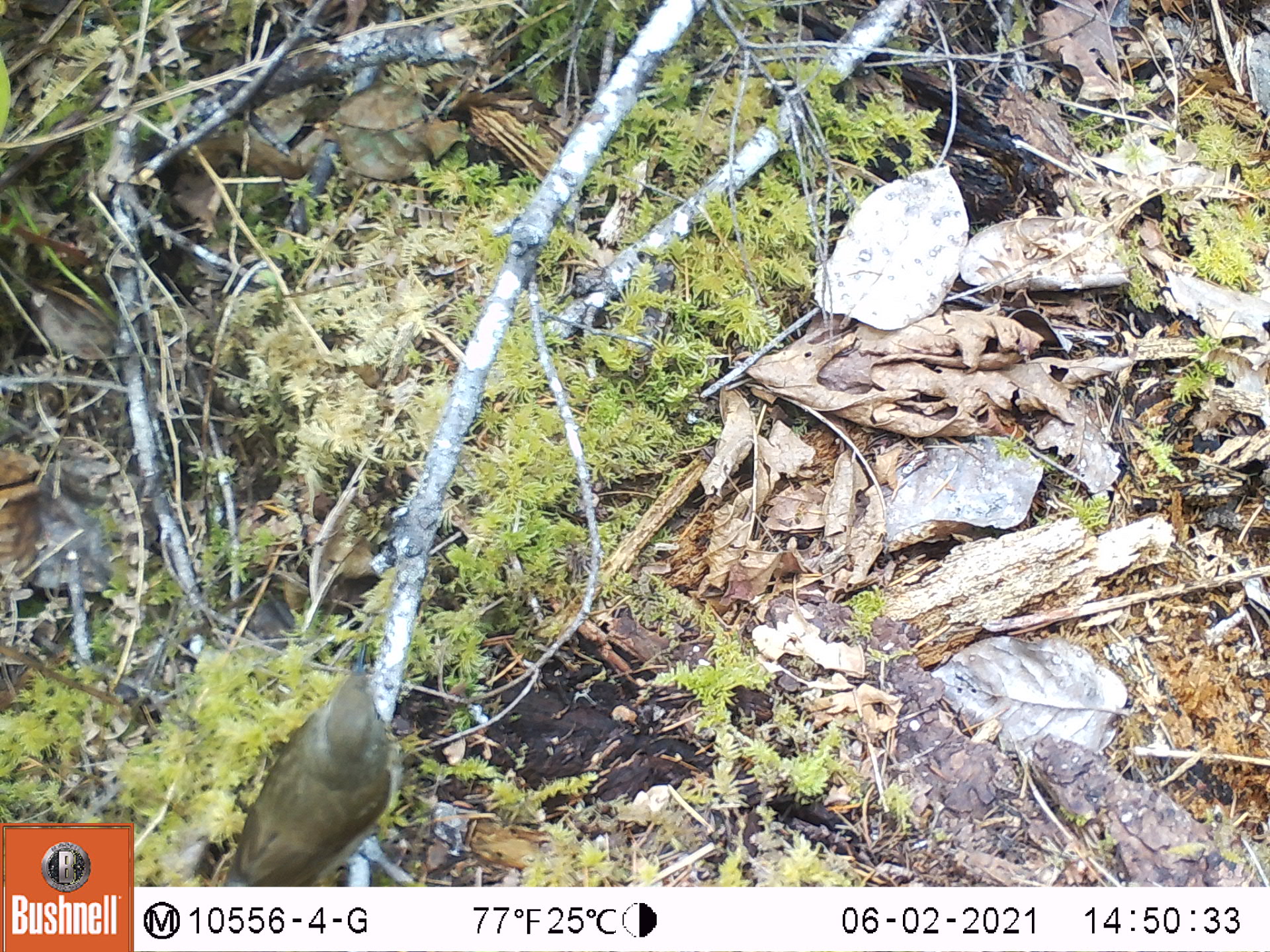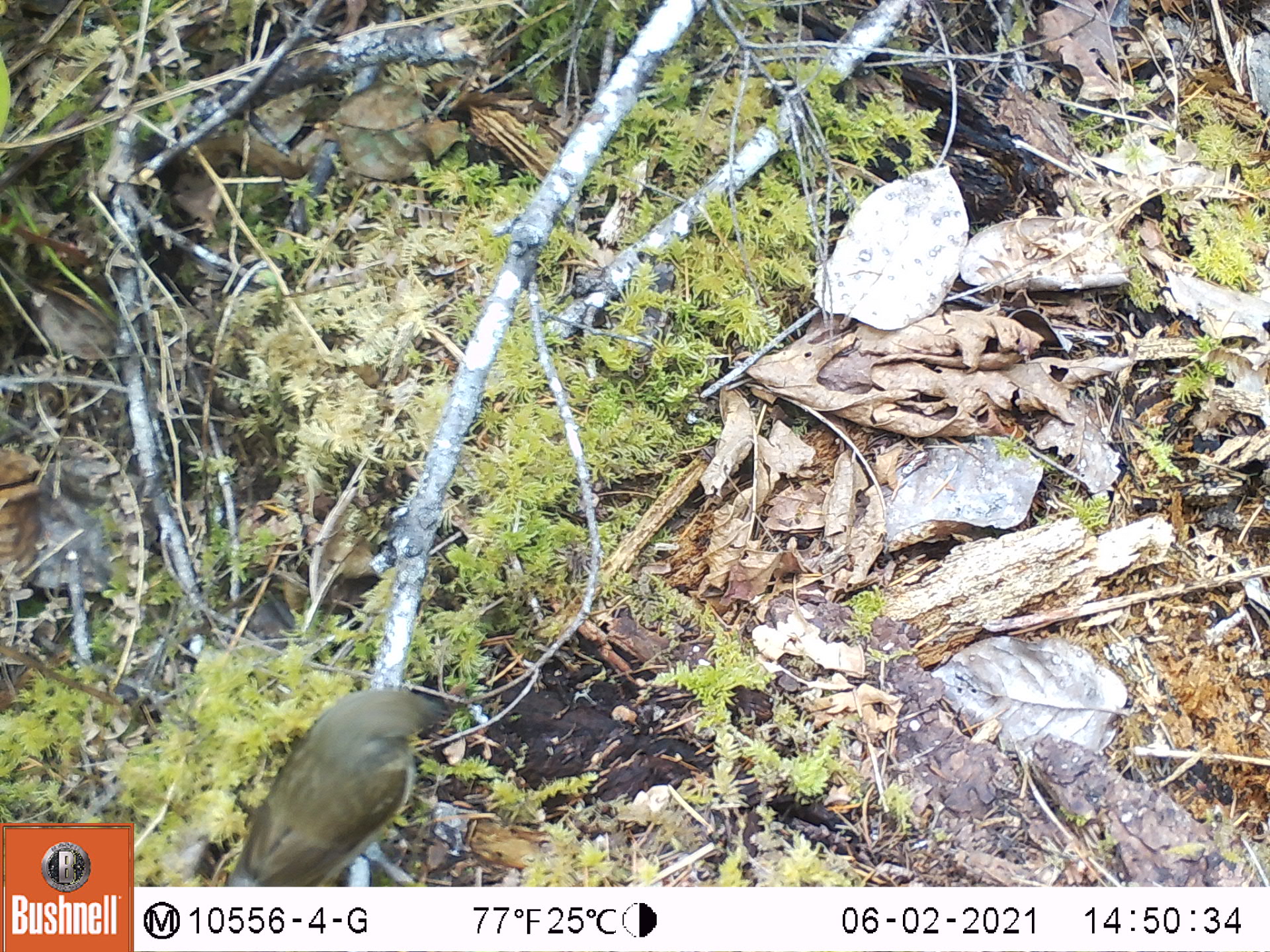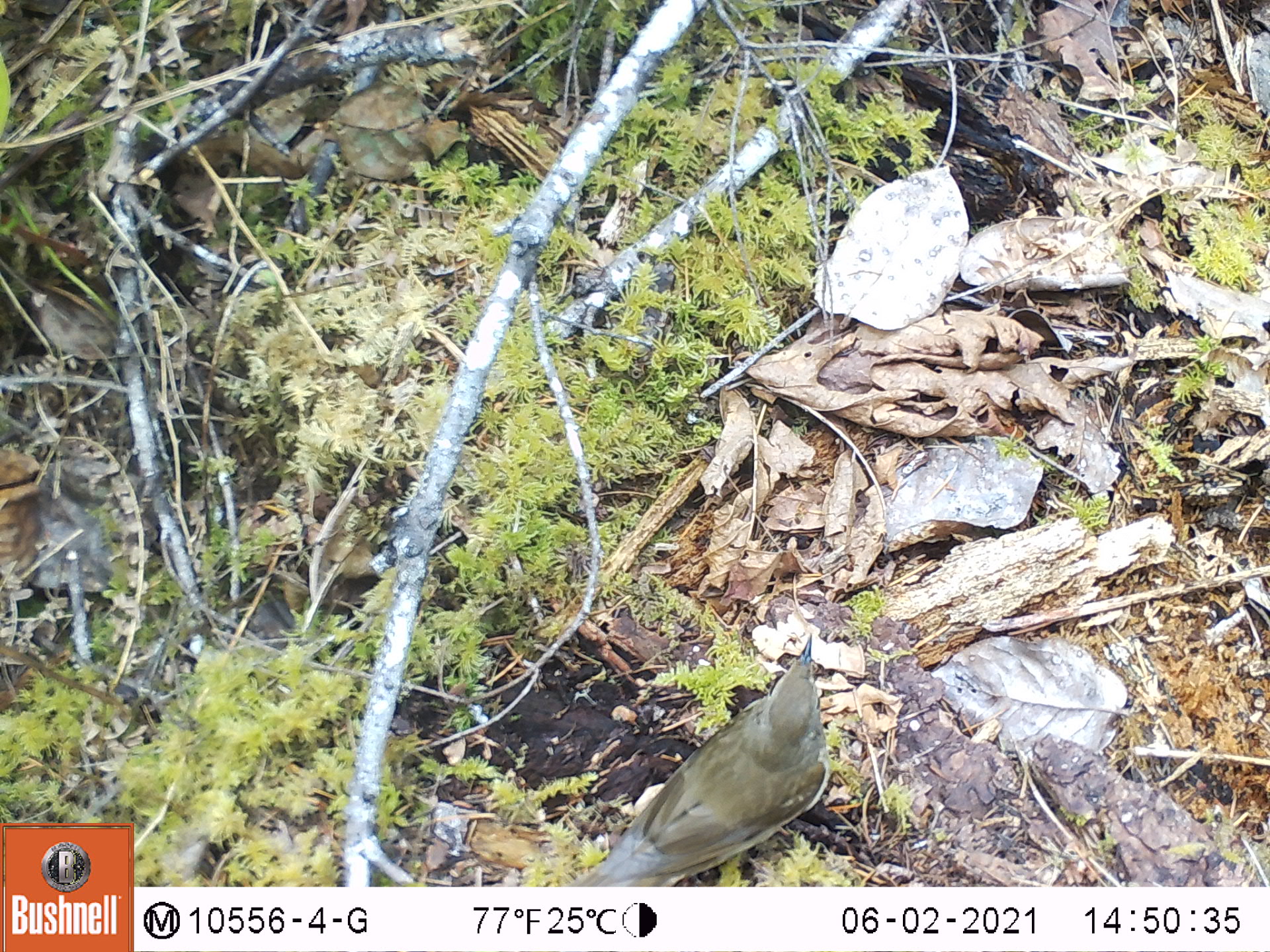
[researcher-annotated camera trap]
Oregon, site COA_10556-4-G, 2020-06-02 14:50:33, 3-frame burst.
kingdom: Animalia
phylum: Chordata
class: Aves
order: Passeriformes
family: Turdidae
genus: Catharus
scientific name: Catharus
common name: brown thrushes and nightingale-thrushes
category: catharus species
Catharus species (brown thrushes and nightingale-thrushes) (Catharus).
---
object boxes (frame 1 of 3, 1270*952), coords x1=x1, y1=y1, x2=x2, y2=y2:
catharus species: x1=220, y1=640, x2=404, y2=884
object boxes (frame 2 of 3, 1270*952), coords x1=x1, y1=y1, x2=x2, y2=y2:
catharus species: x1=228, y1=685, x2=440, y2=883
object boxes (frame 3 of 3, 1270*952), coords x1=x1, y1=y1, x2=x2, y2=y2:
catharus species: x1=584, y1=630, x2=834, y2=884